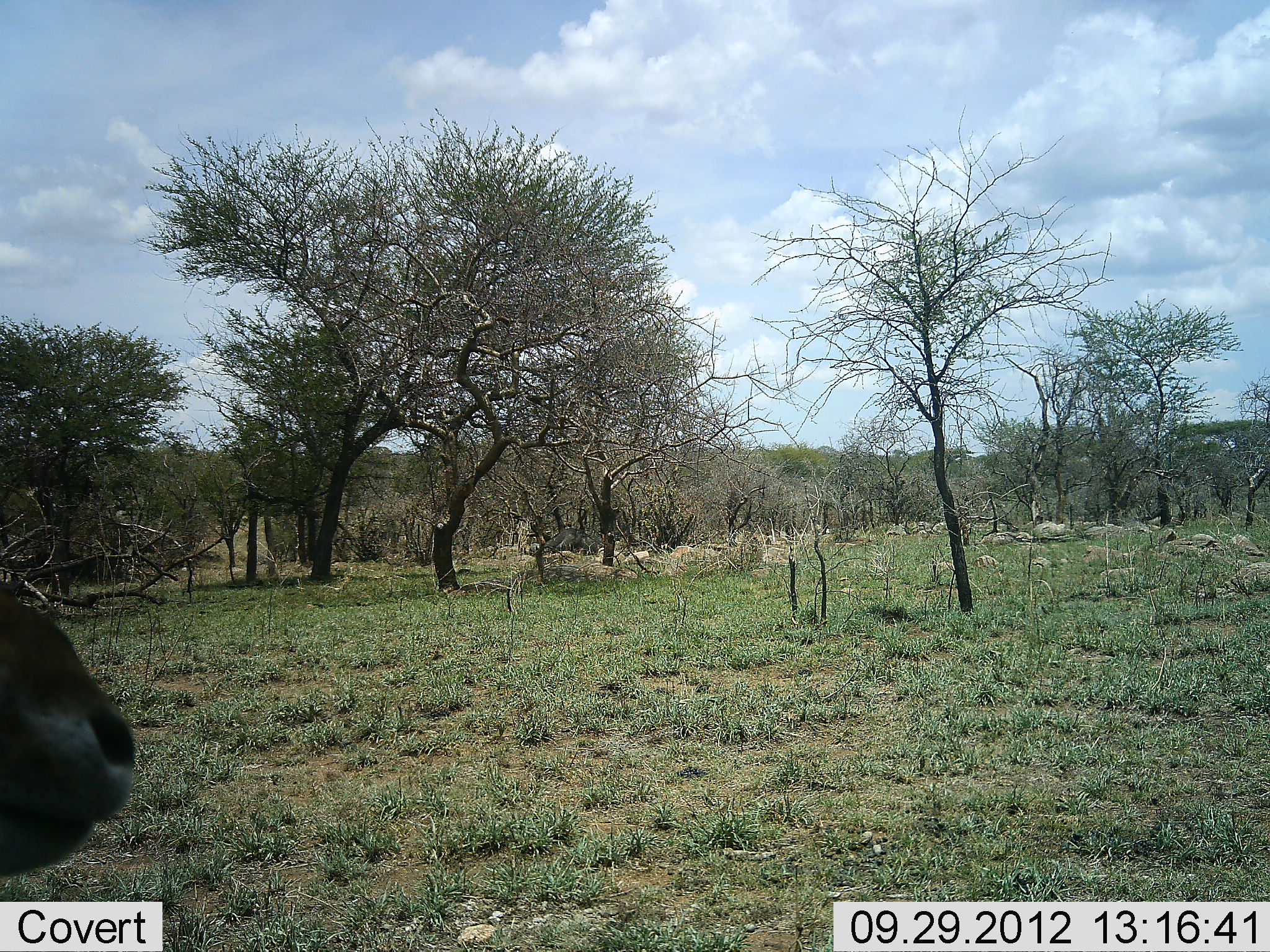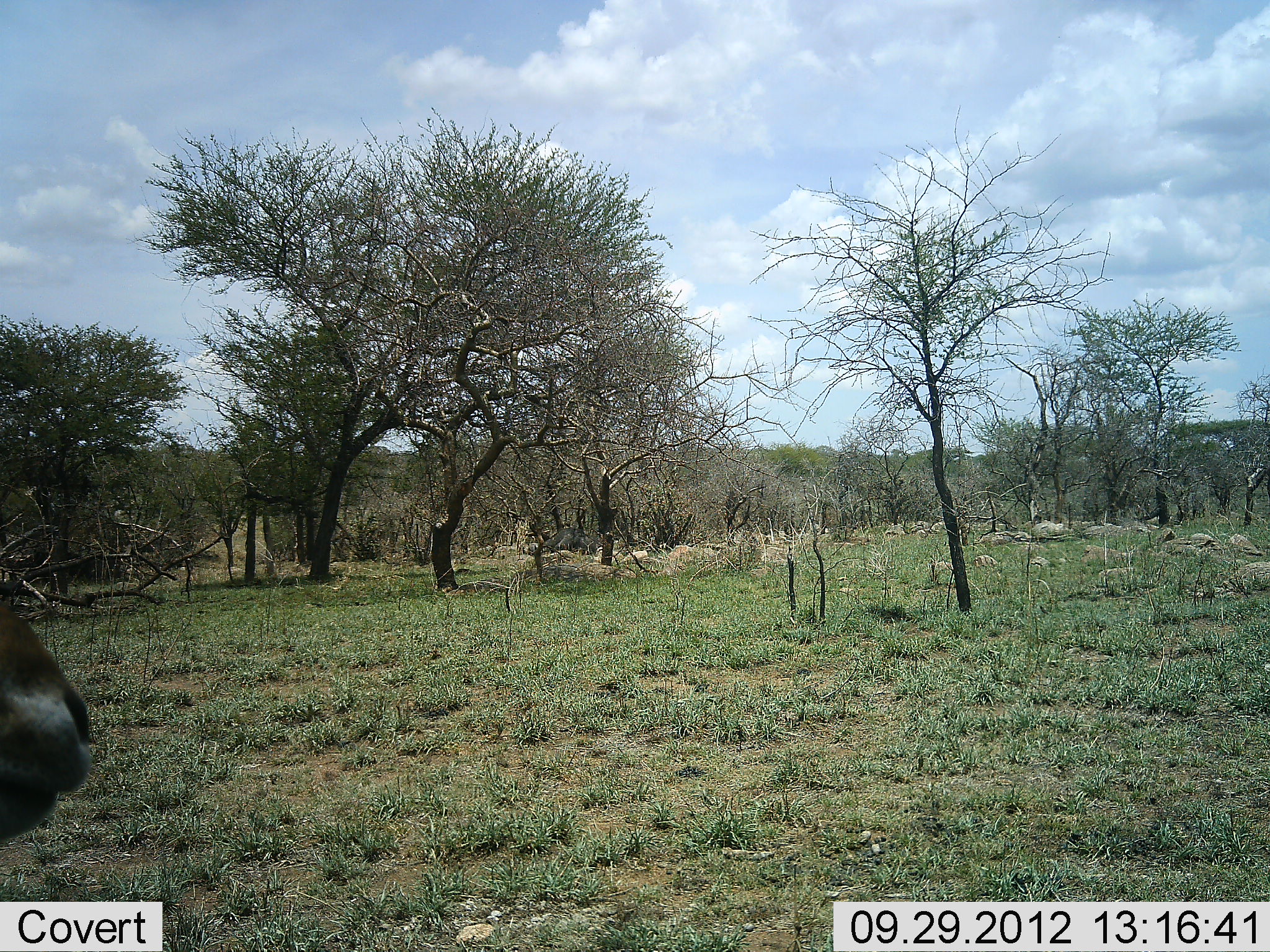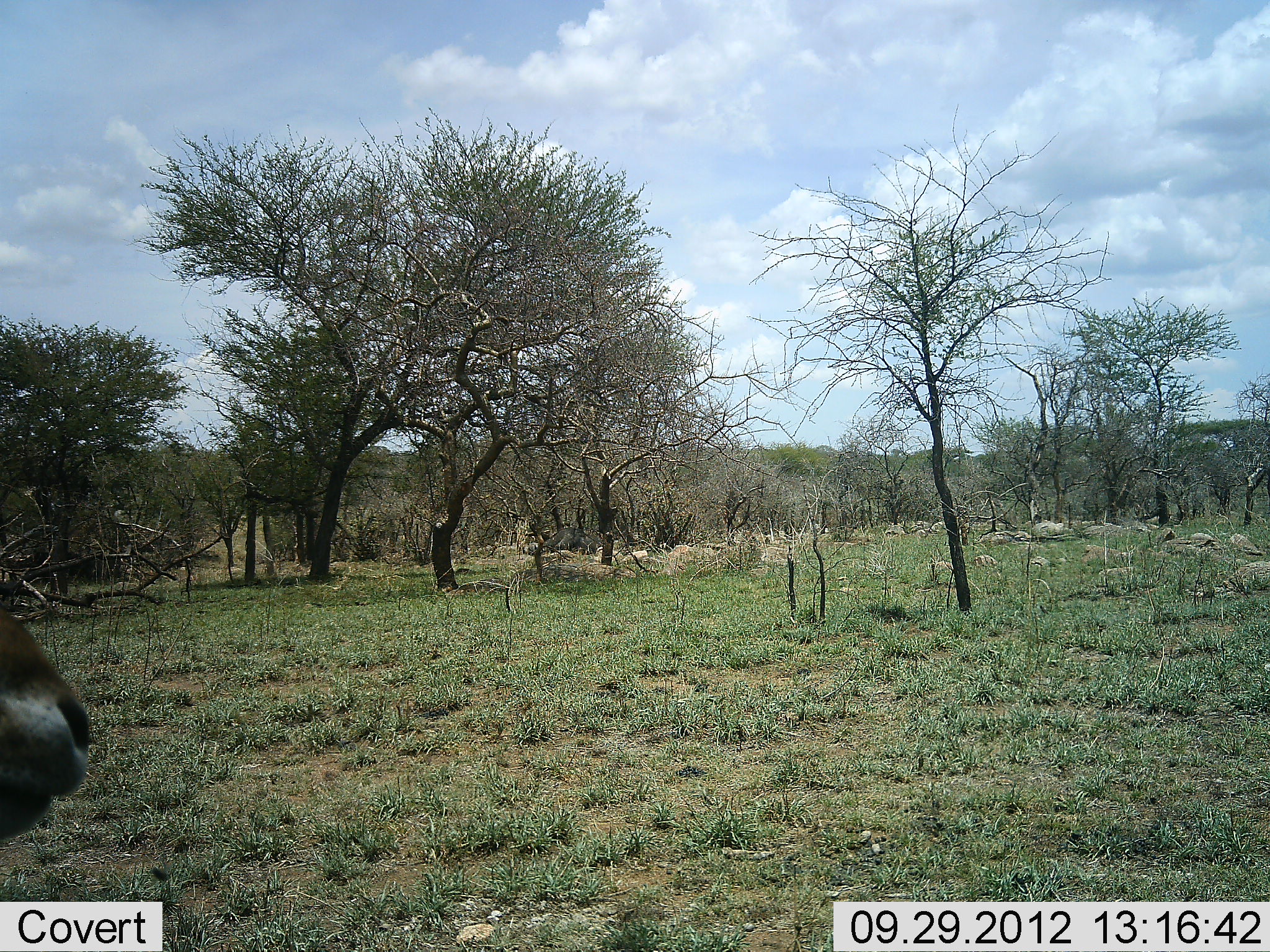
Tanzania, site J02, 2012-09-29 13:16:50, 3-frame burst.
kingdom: Animalia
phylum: Chordata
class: Mammalia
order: Artiodactyla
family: Bovidae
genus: Nanger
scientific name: Nanger granti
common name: grant's gazelle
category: gazellegrants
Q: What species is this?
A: Gazellegrants (grant's gazelle) (Nanger granti).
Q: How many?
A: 1.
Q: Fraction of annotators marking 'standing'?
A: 83%.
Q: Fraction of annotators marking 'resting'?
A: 0%.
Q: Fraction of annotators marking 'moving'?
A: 17%.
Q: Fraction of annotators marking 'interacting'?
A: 0%.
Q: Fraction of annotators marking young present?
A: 0%.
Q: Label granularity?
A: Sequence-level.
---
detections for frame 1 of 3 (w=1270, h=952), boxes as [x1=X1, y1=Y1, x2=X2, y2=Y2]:
animal: [x1=0, y1=578, x2=135, y2=884]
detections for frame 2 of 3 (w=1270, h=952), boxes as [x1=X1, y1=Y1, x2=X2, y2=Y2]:
animal: [x1=0, y1=586, x2=94, y2=853]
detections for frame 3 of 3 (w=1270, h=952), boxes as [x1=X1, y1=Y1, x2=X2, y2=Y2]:
animal: [x1=0, y1=602, x2=92, y2=845]